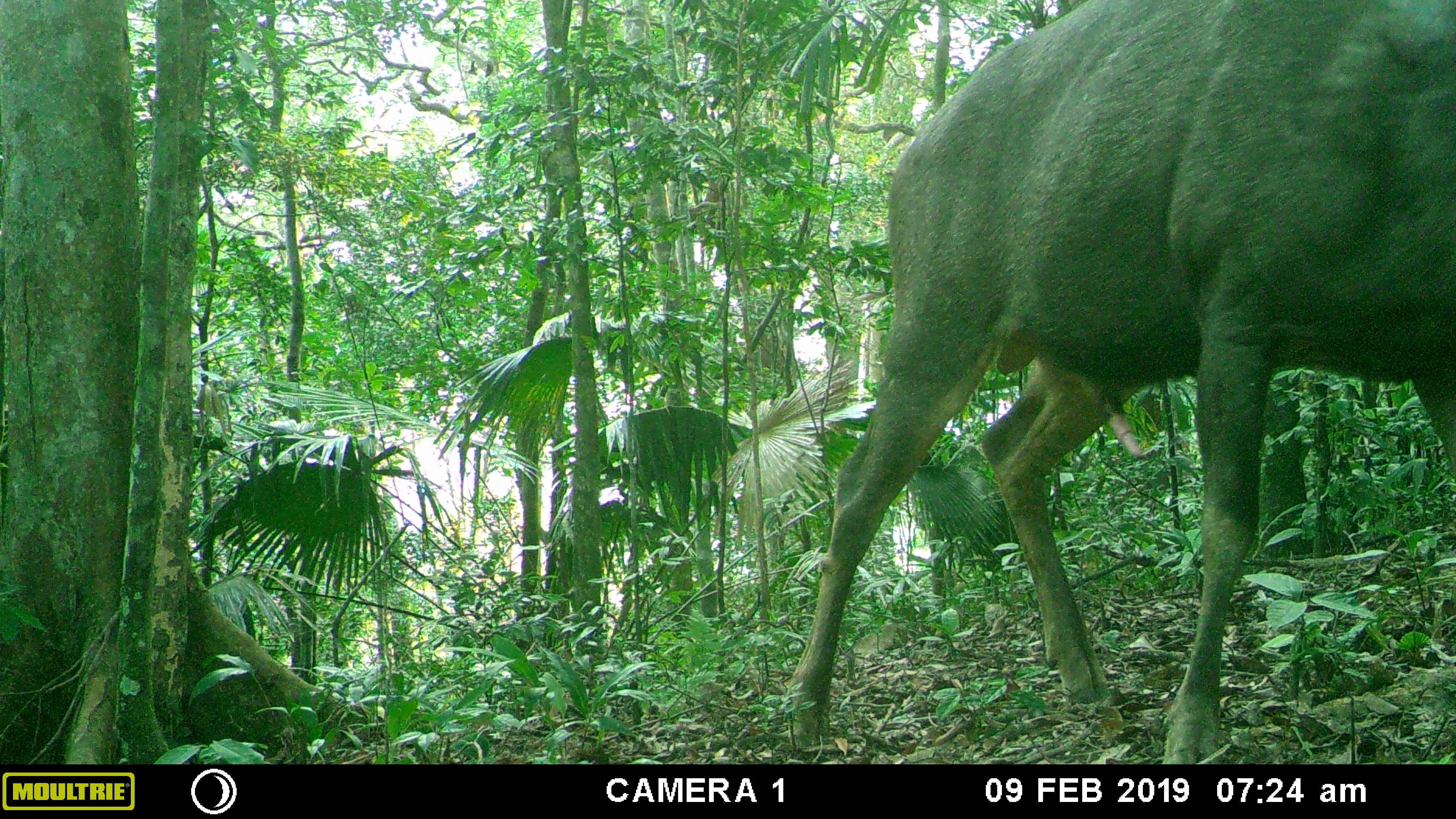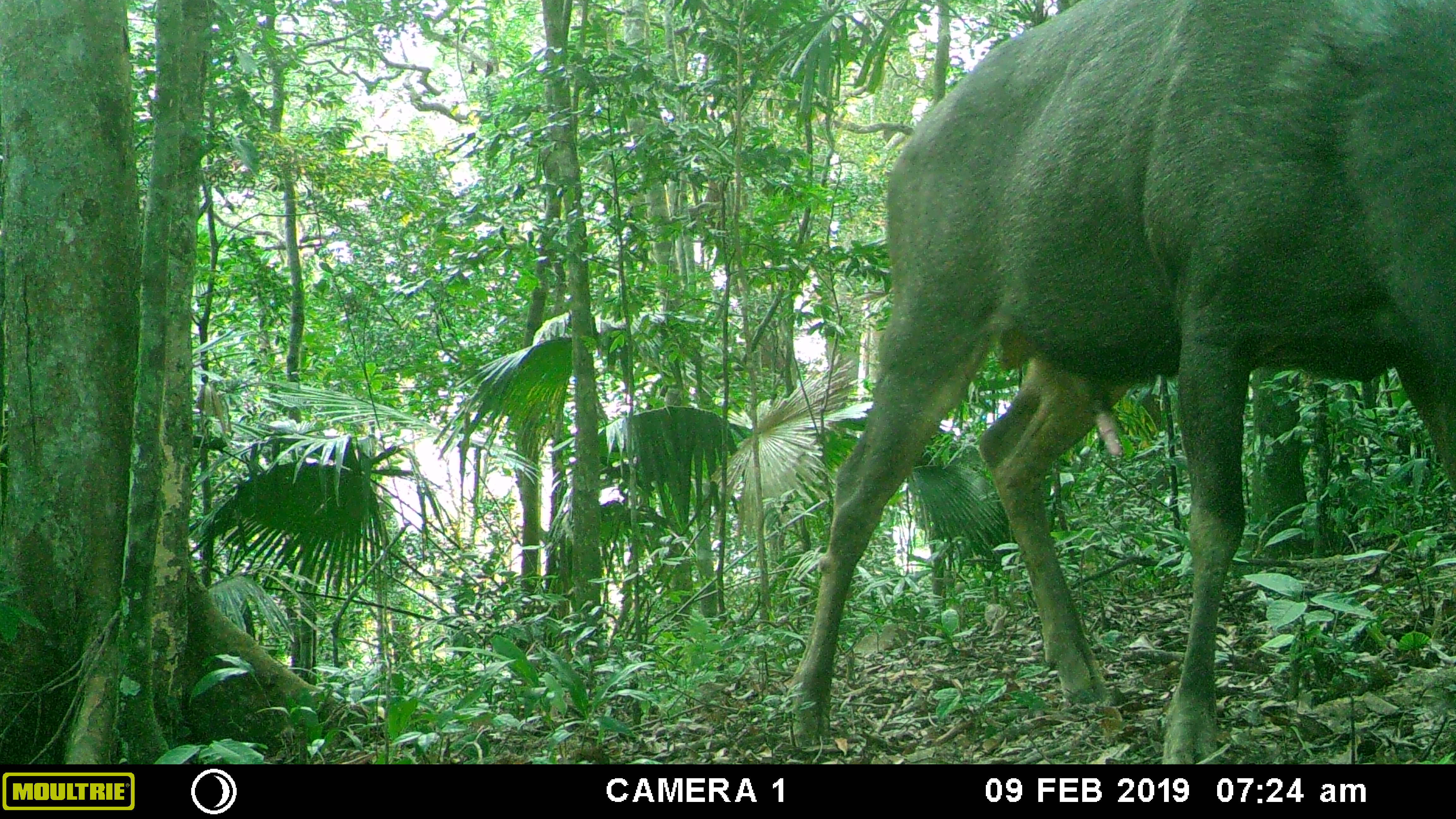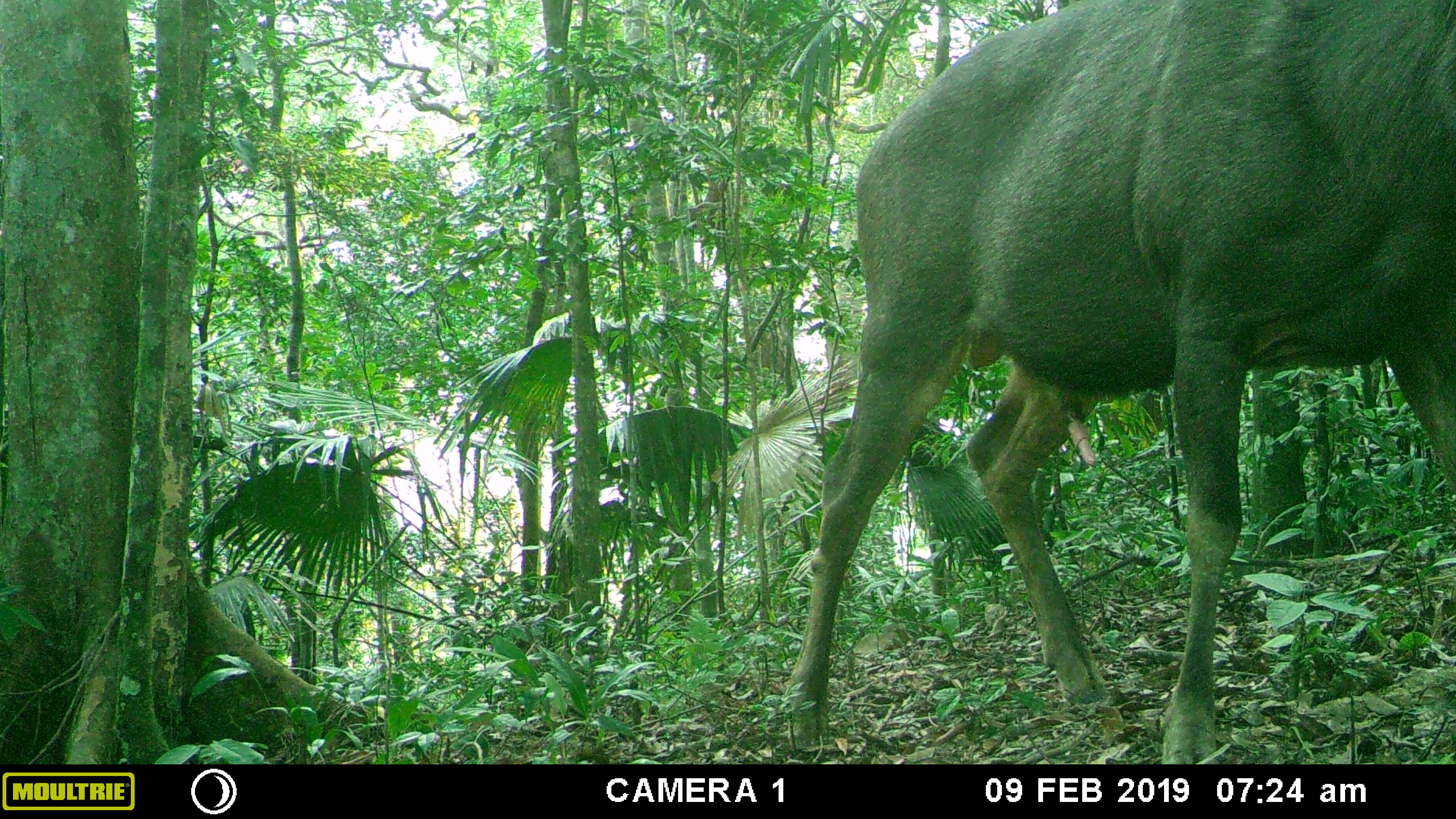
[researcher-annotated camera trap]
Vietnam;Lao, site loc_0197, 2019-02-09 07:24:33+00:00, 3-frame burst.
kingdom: Animalia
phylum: Chordata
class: Mammalia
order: Artiodactyla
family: Cervidae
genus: Rusa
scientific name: Rusa unicolor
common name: sambar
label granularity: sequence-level